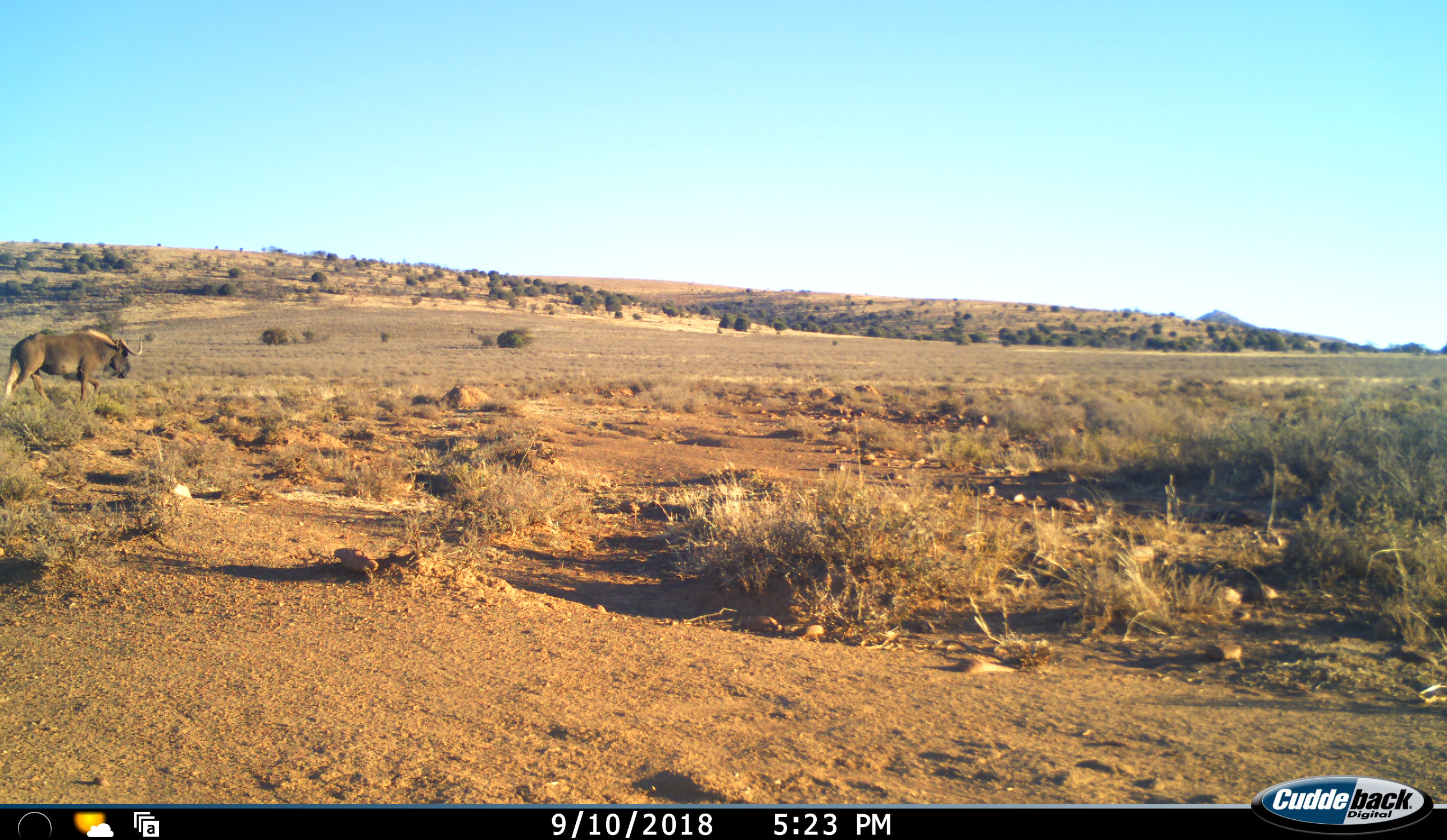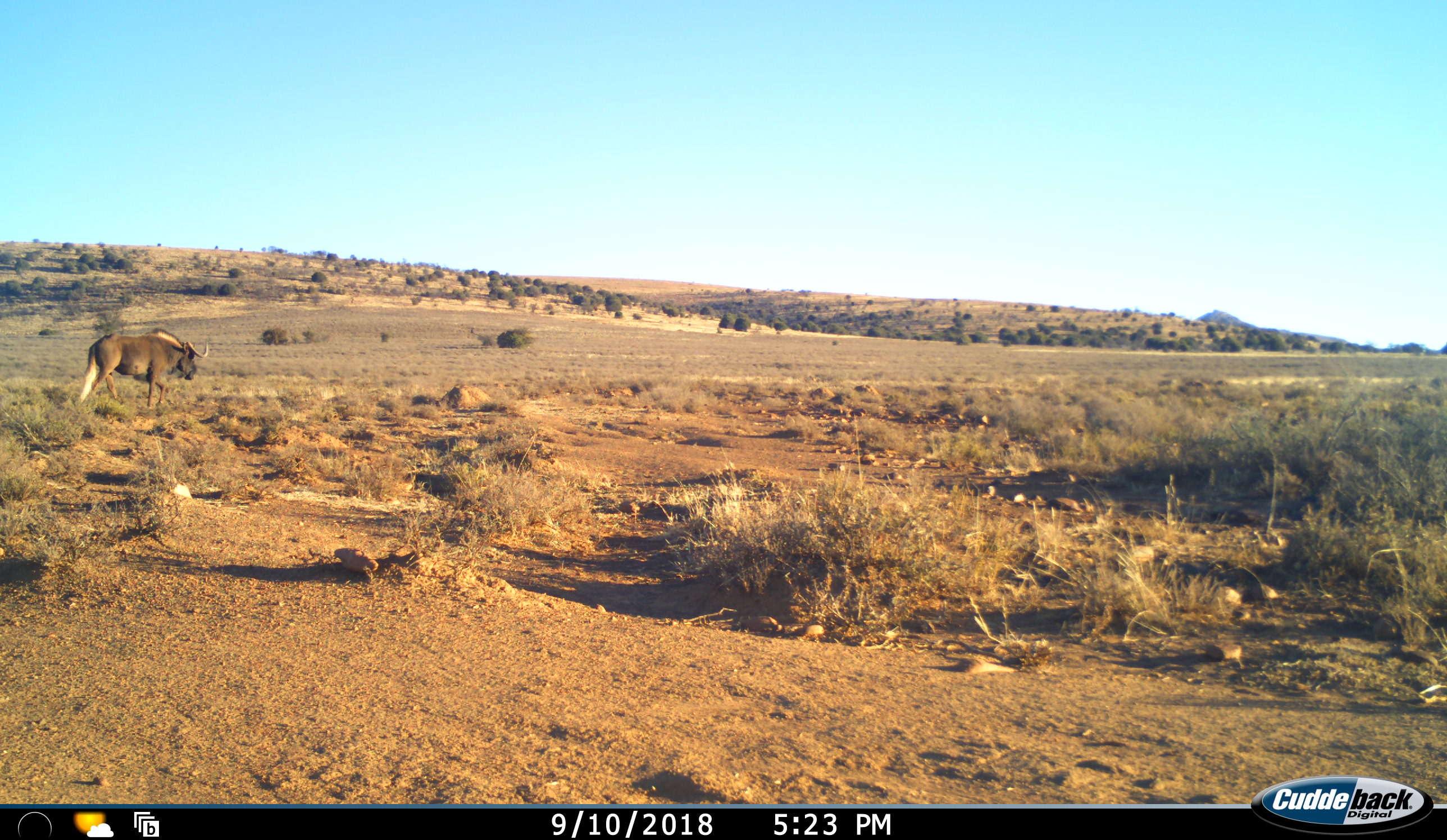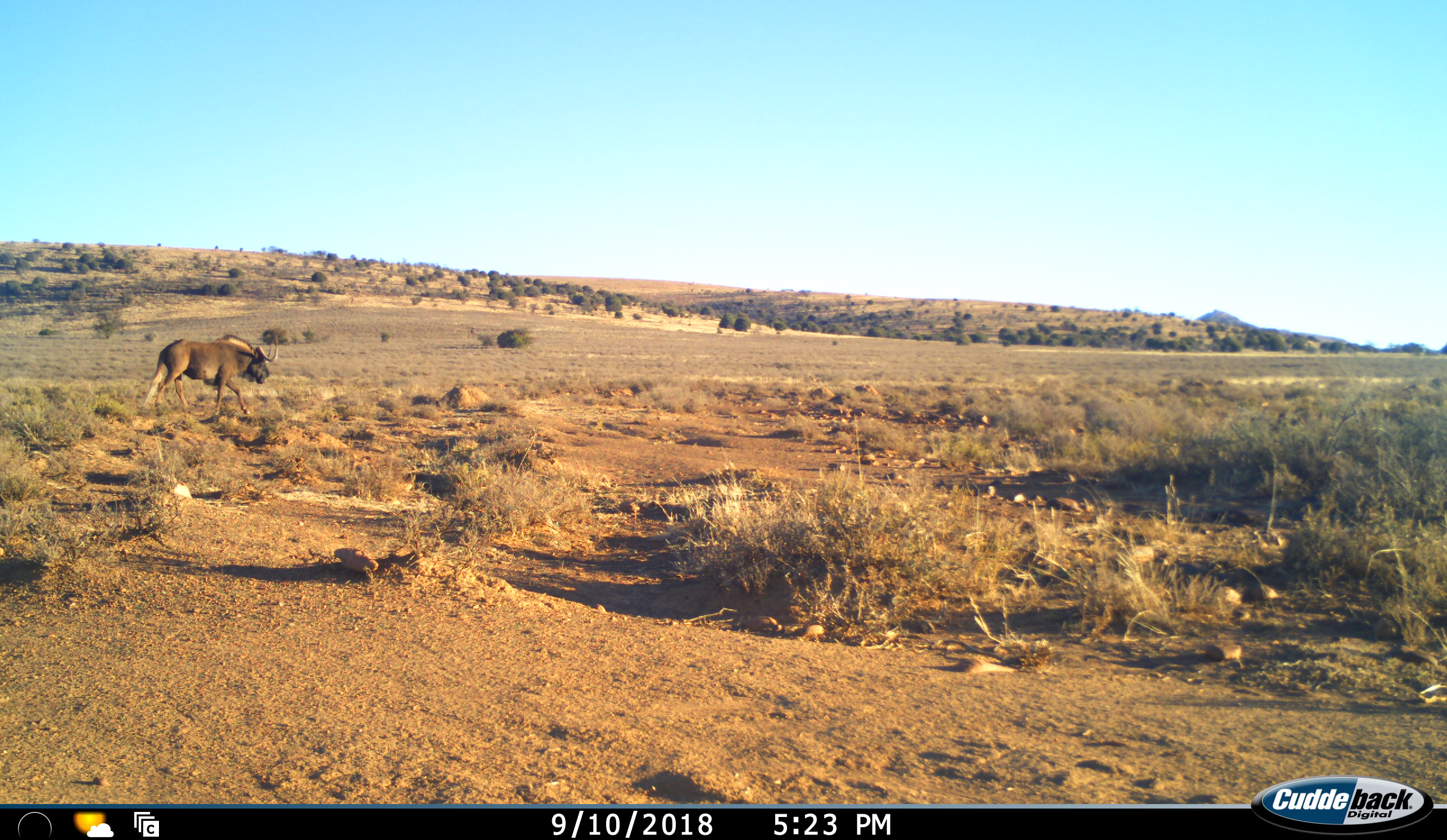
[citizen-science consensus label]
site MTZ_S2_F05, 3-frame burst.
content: unidentified animal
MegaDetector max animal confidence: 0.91